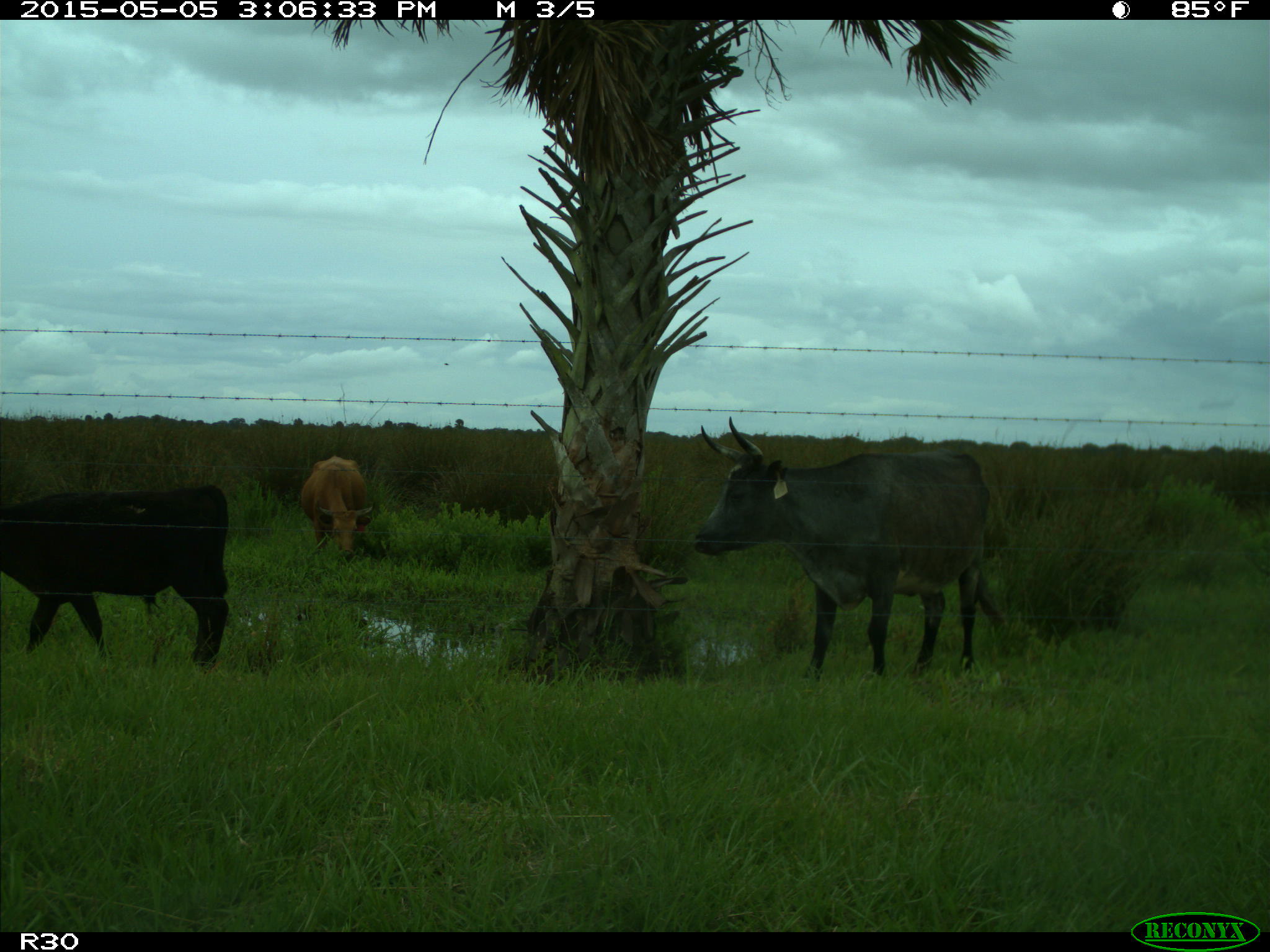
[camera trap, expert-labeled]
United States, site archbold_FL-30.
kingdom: Animalia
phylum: Chordata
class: Mammalia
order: Artiodactyla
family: Bovidae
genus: Bos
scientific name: Bos taurus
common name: domestic cow